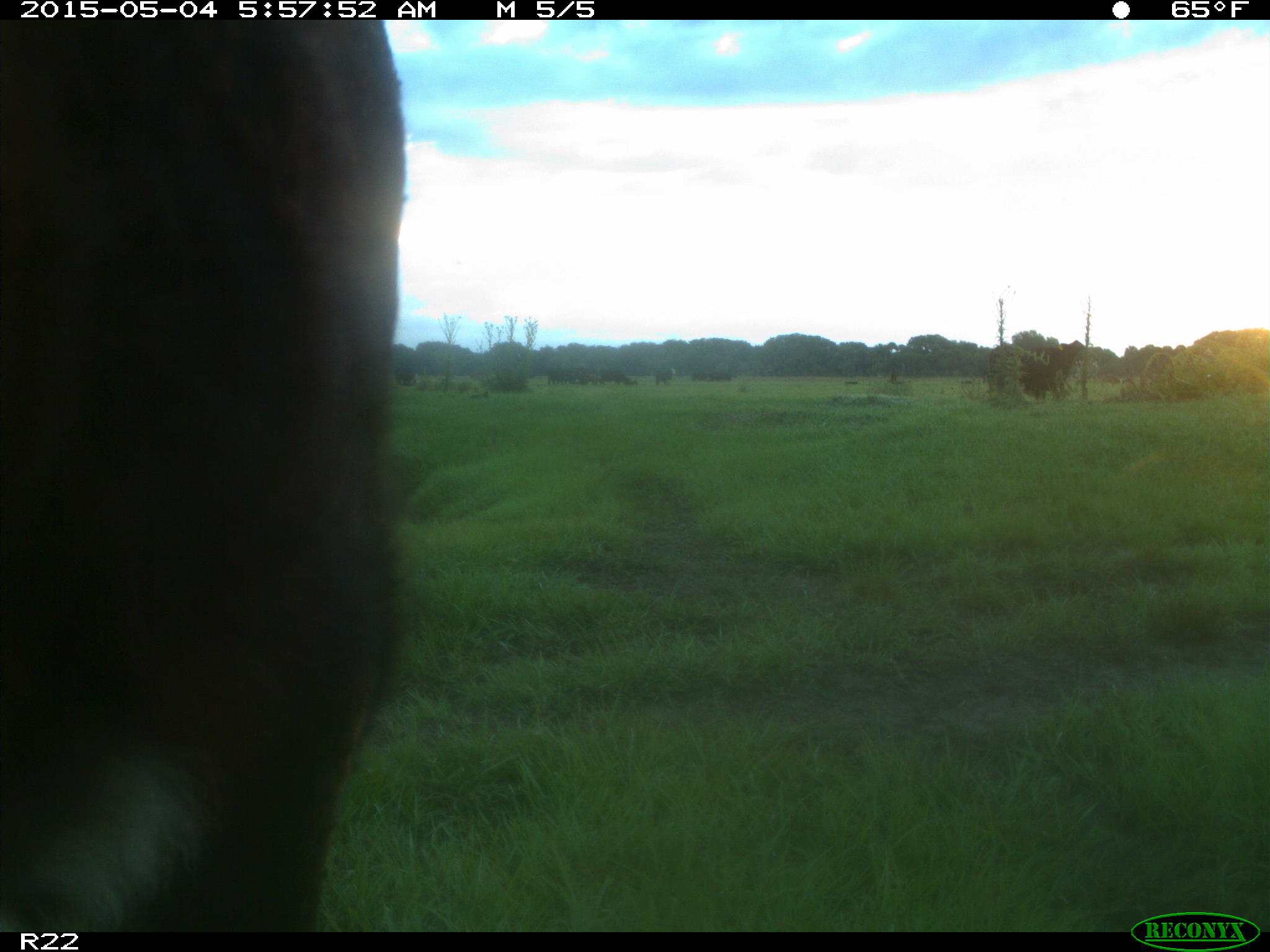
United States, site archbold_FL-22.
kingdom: Animalia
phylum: Chordata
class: Mammalia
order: Artiodactyla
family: Bovidae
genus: Bos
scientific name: Bos taurus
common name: domestic cow